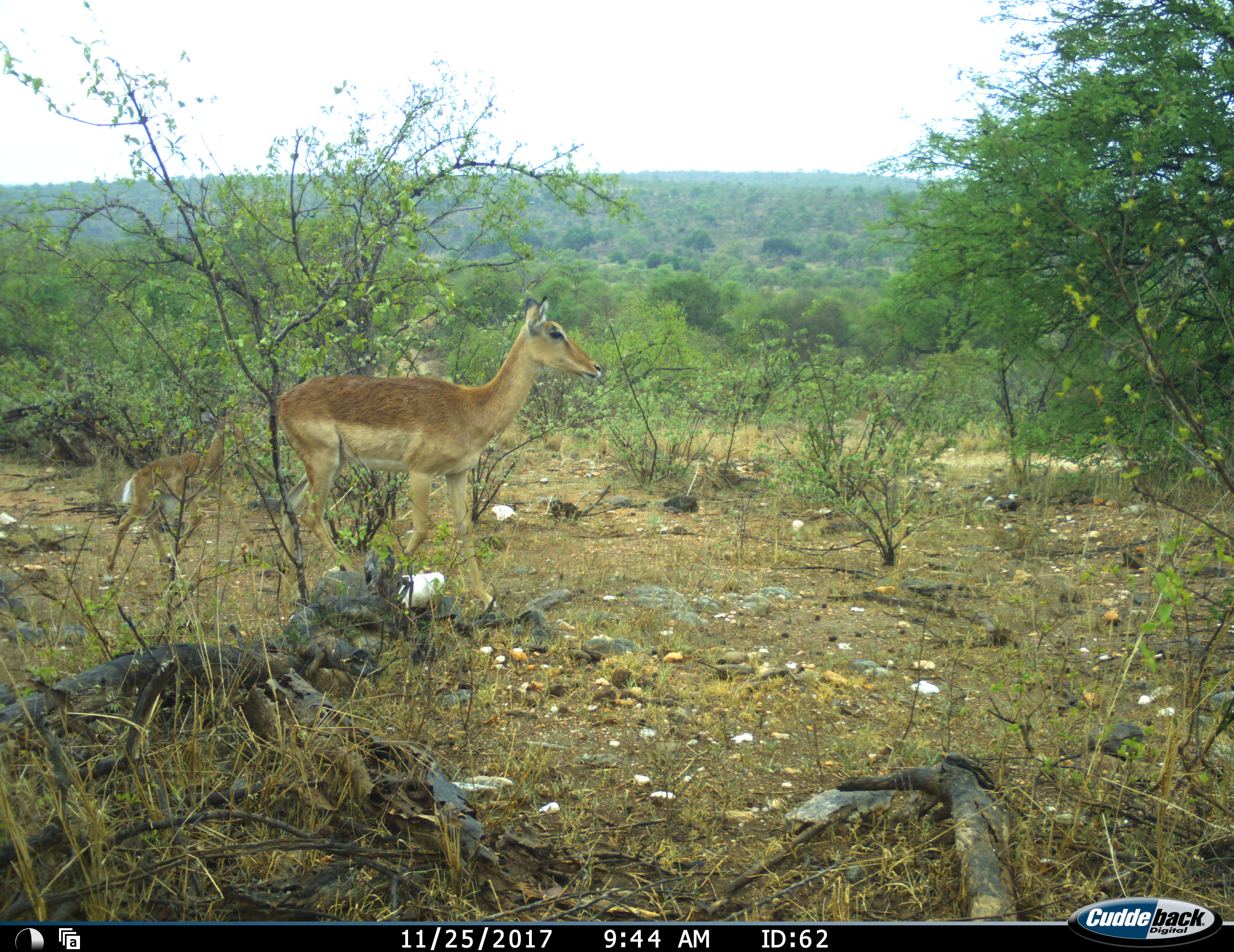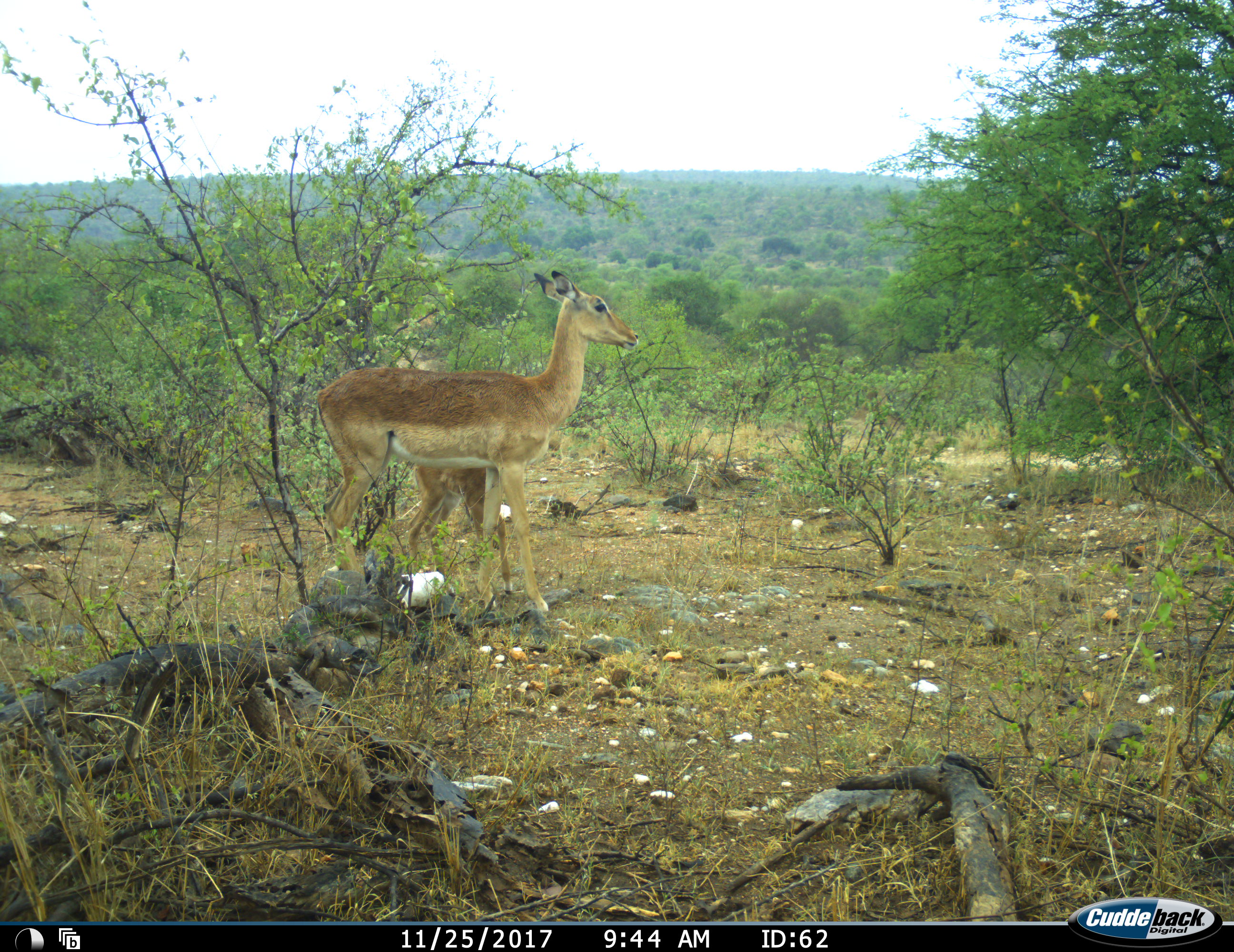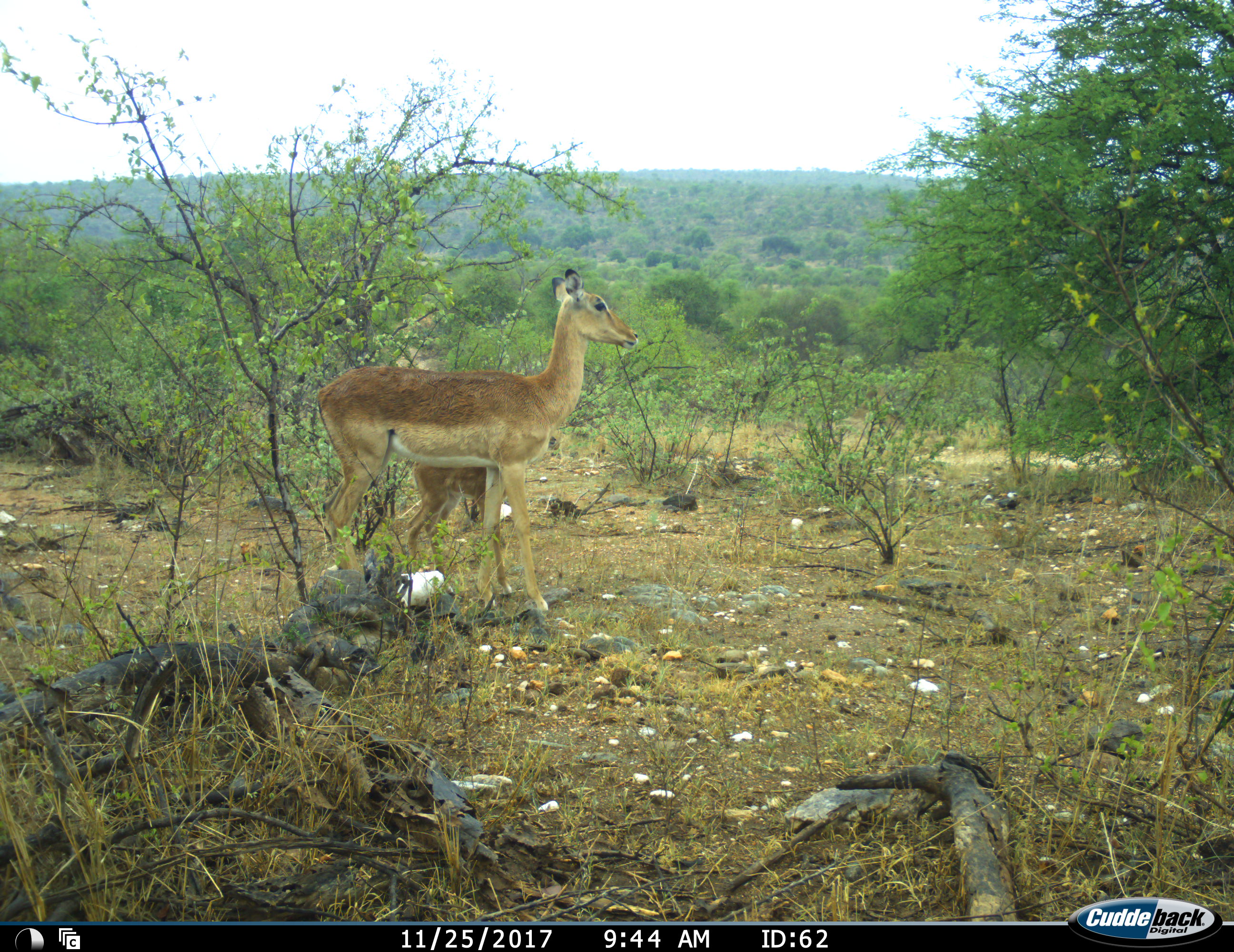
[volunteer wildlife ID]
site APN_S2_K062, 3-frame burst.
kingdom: Animalia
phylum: Chordata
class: Mammalia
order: Artiodactyla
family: Bovidae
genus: Aepyceros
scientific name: Aepyceros melampus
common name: impala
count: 2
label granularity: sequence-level